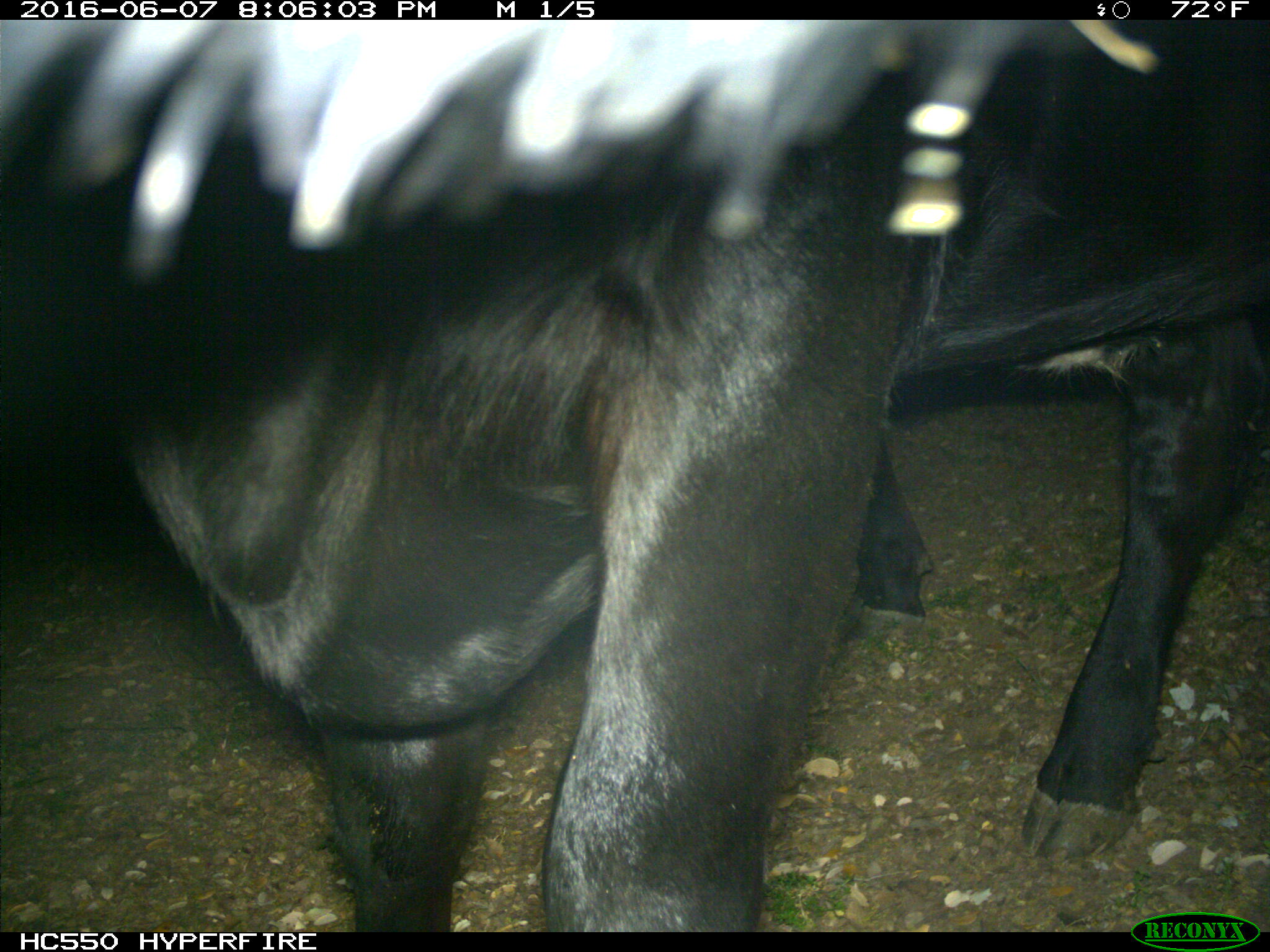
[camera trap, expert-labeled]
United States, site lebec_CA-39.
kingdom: Animalia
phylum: Chordata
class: Mammalia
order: Artiodactyla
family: Bovidae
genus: Bos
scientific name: Bos taurus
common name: domestic cow